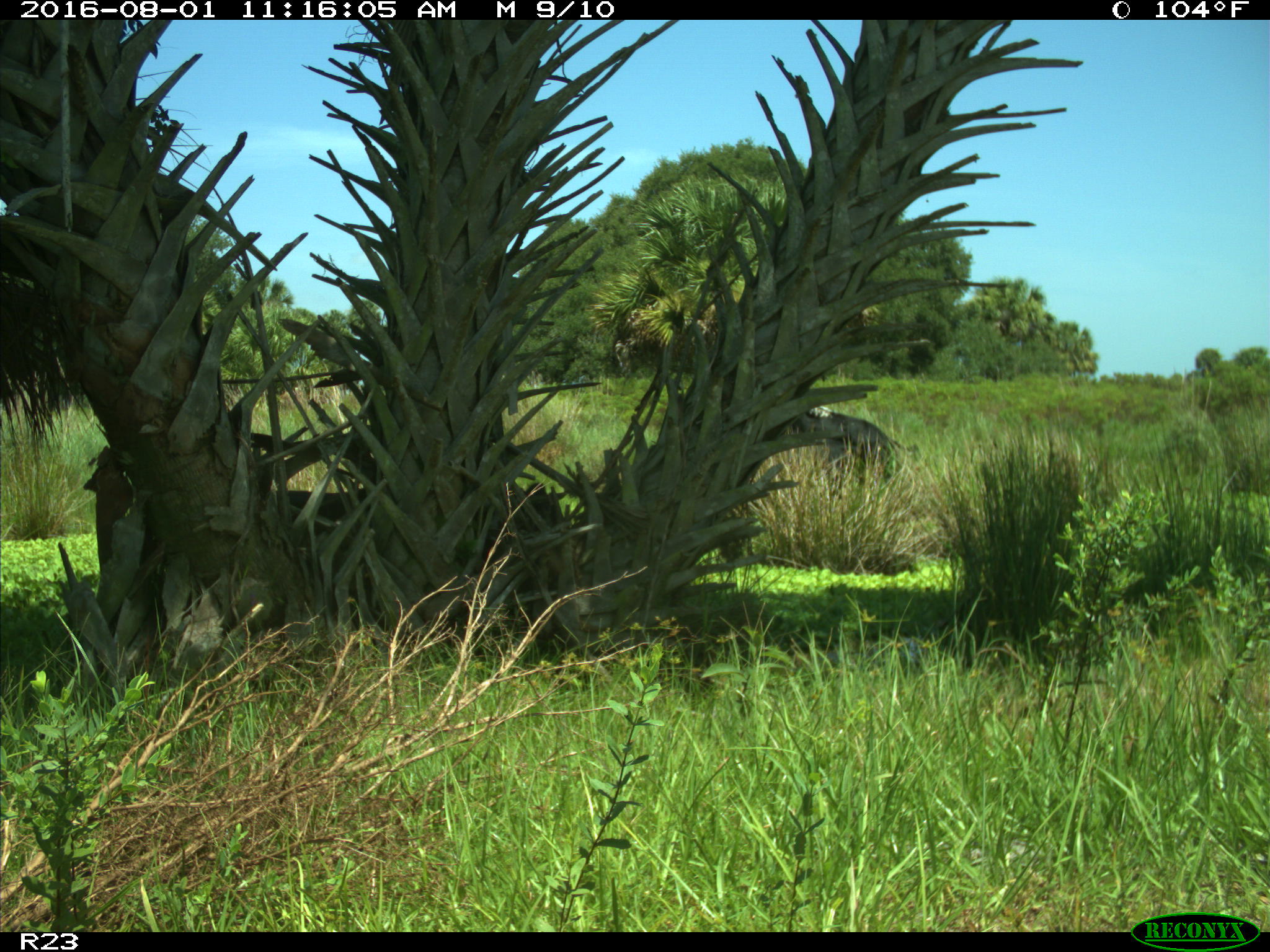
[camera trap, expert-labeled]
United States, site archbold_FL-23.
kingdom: Animalia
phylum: Chordata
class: Mammalia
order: Artiodactyla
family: Bovidae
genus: Bos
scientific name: Bos taurus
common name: domestic cow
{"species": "Bos taurus (domestic cow)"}